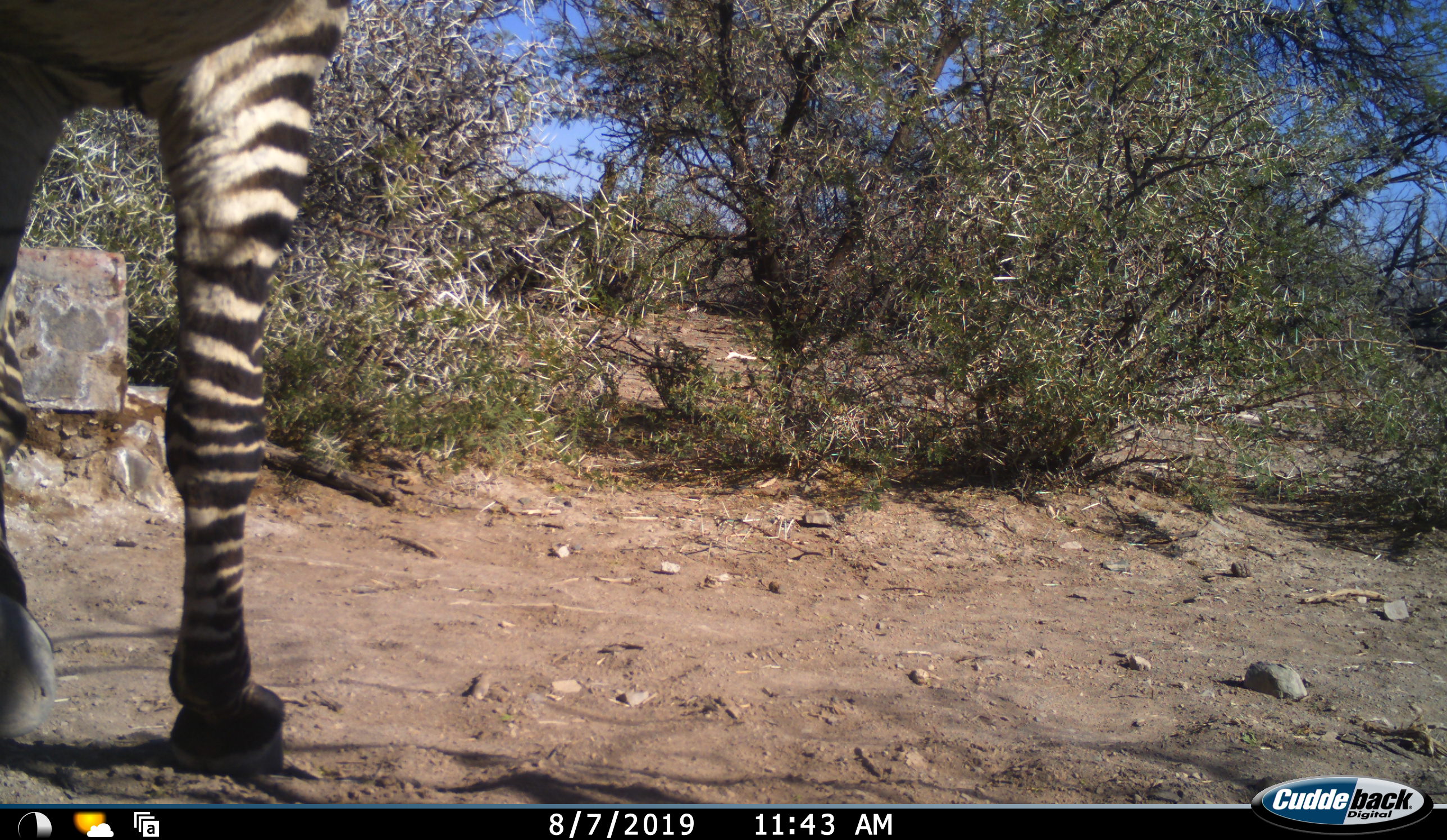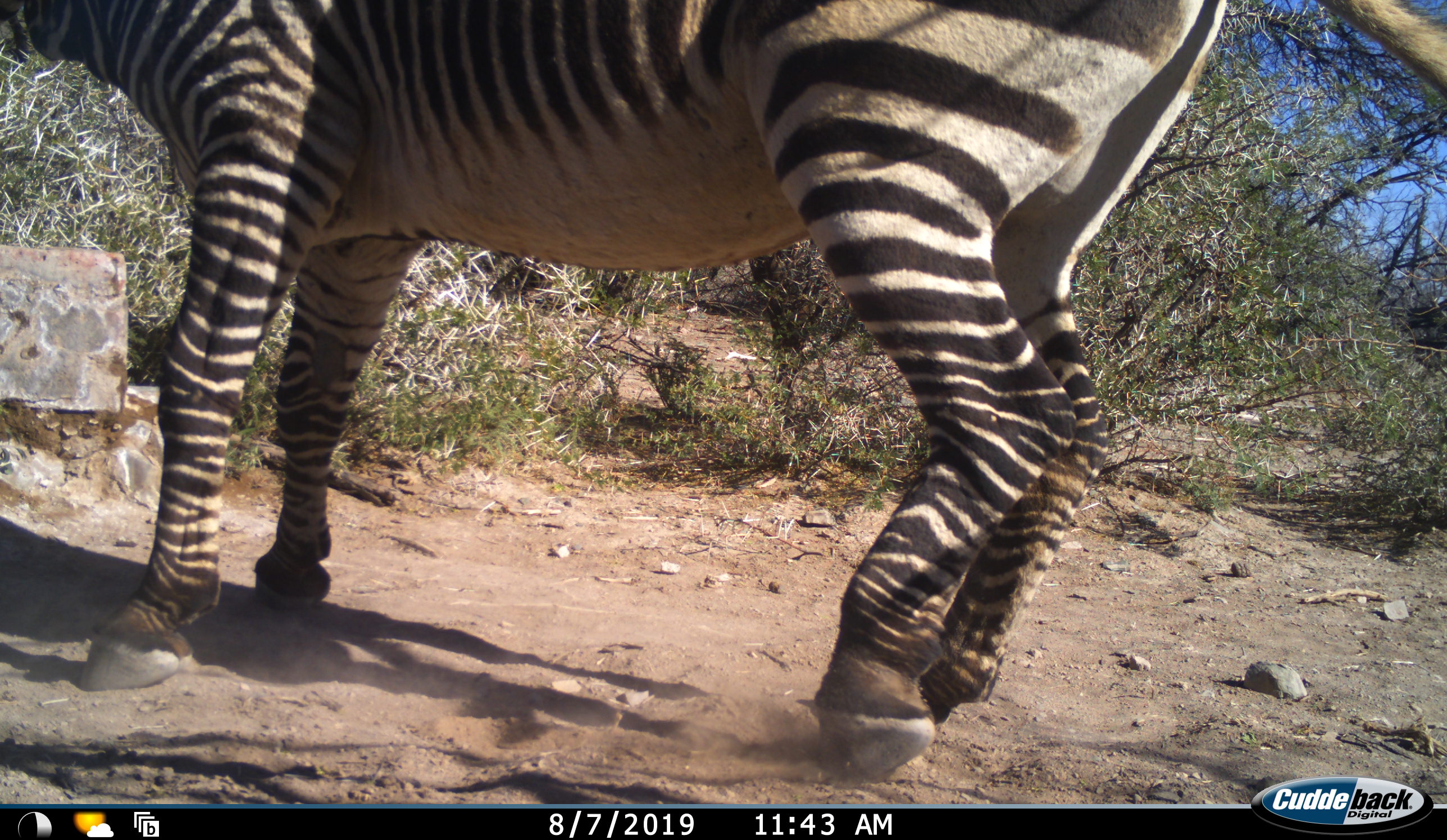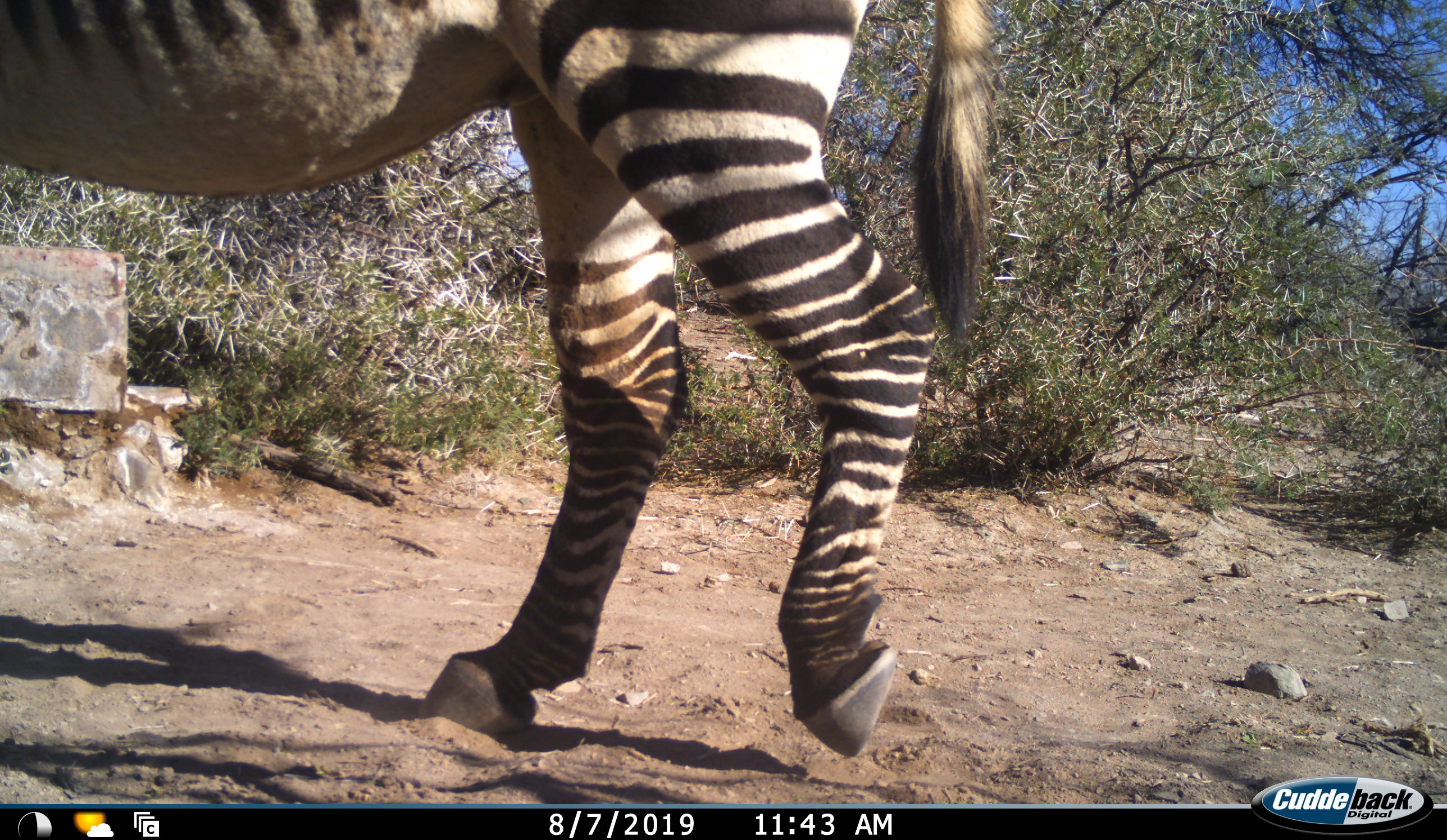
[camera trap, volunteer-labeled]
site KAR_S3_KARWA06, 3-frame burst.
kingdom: Animalia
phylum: Chordata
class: Mammalia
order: Perissodactyla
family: Equidae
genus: Equus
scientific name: Equus zebra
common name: mountain zebra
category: zebramountain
Zebramountain (mountain zebra) (Equus zebra), count 1. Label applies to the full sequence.